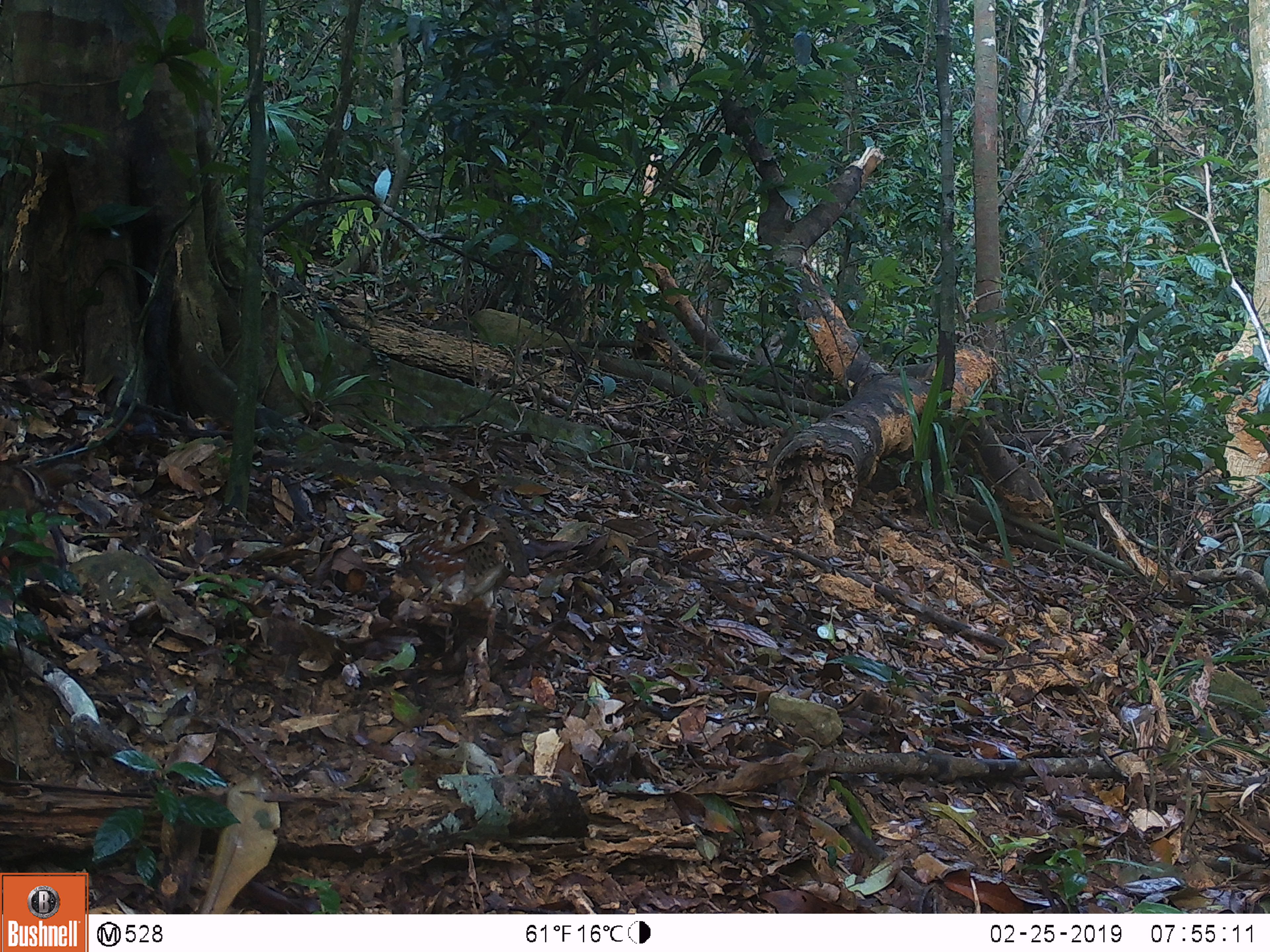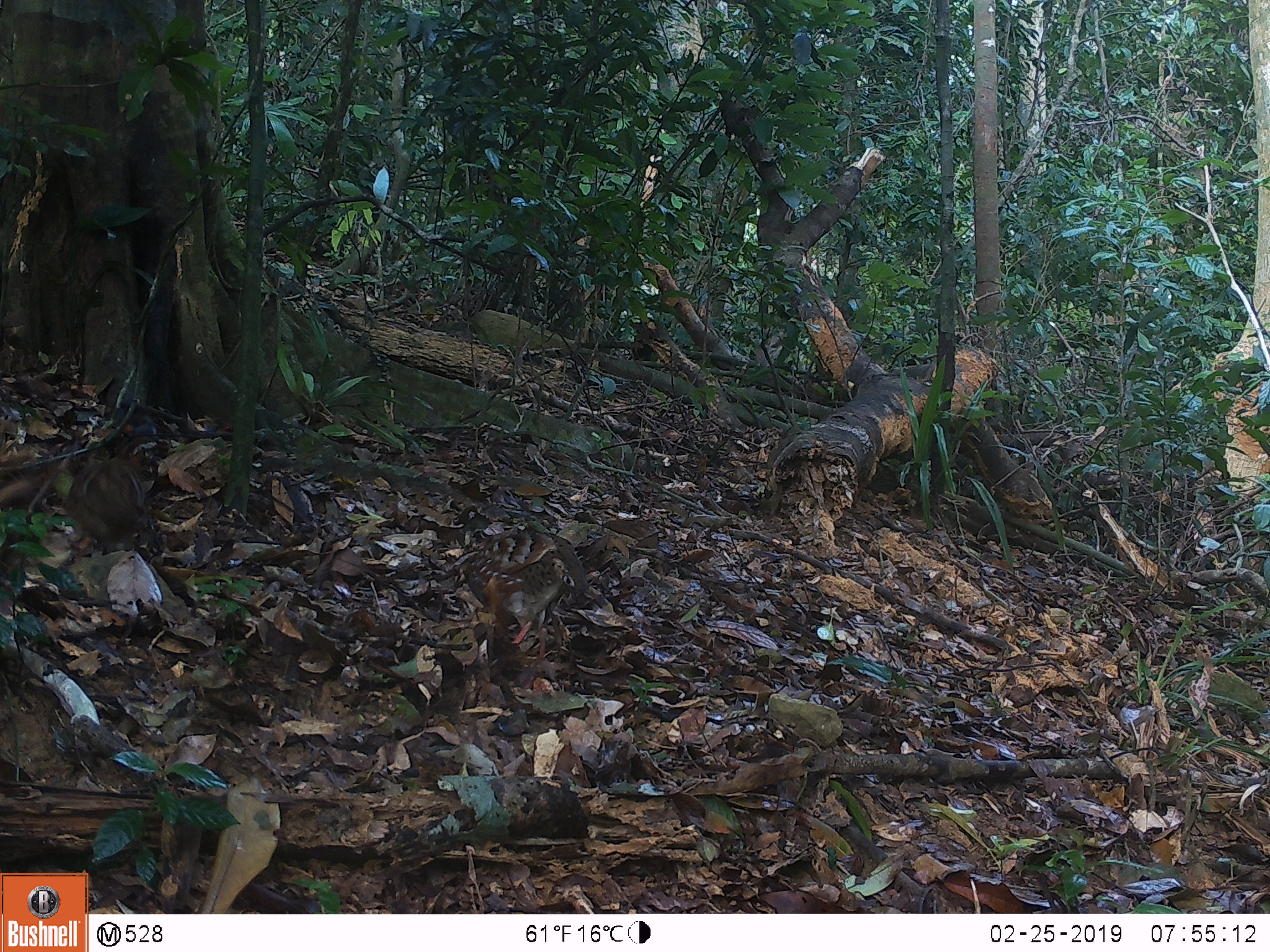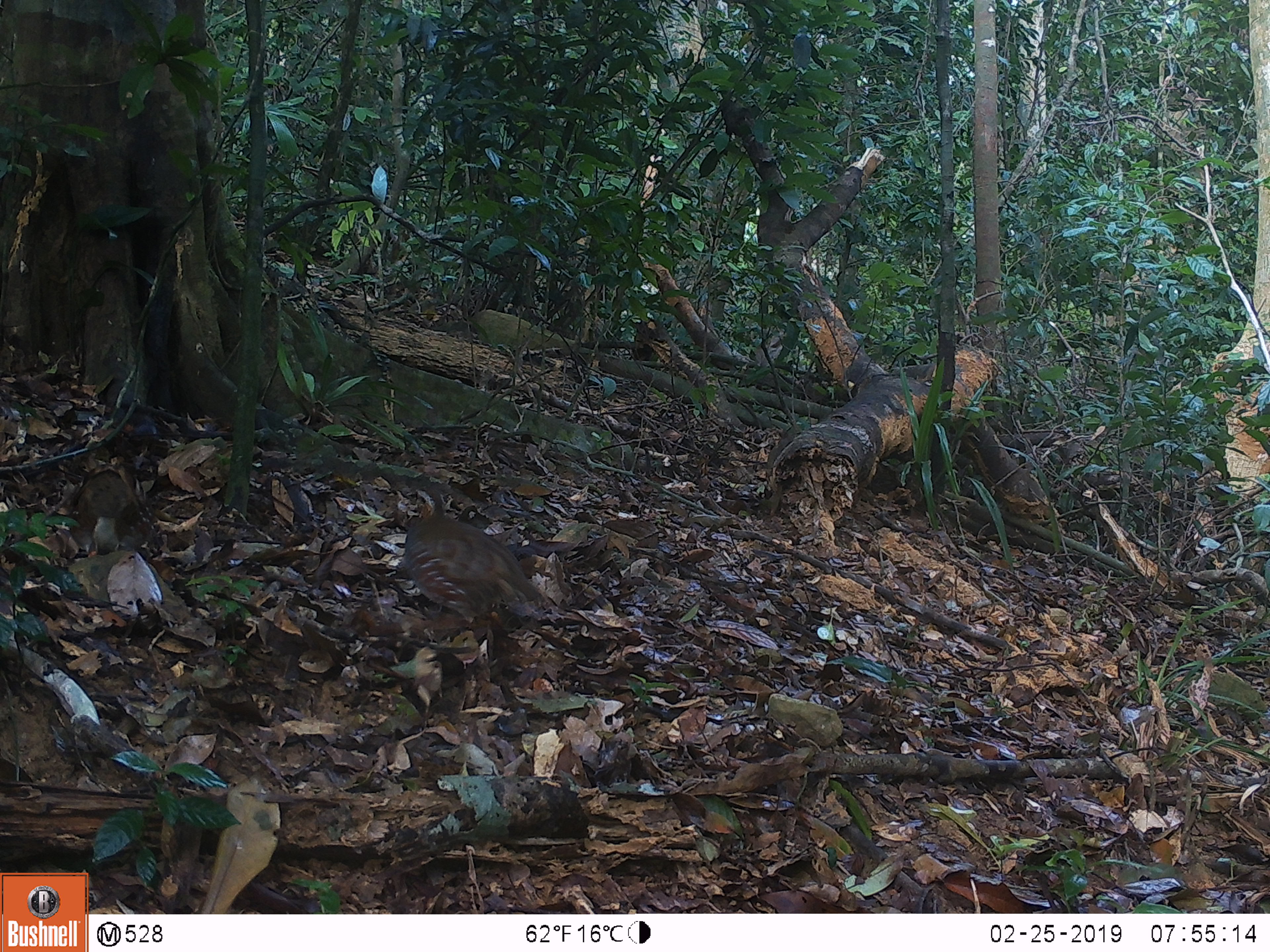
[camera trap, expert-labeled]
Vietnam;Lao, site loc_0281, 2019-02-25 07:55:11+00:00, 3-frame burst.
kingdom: Animalia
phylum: Chordata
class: Aves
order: Galliformes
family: Phasianidae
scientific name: Phasianidae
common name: partridge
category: unidentified partridge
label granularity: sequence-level